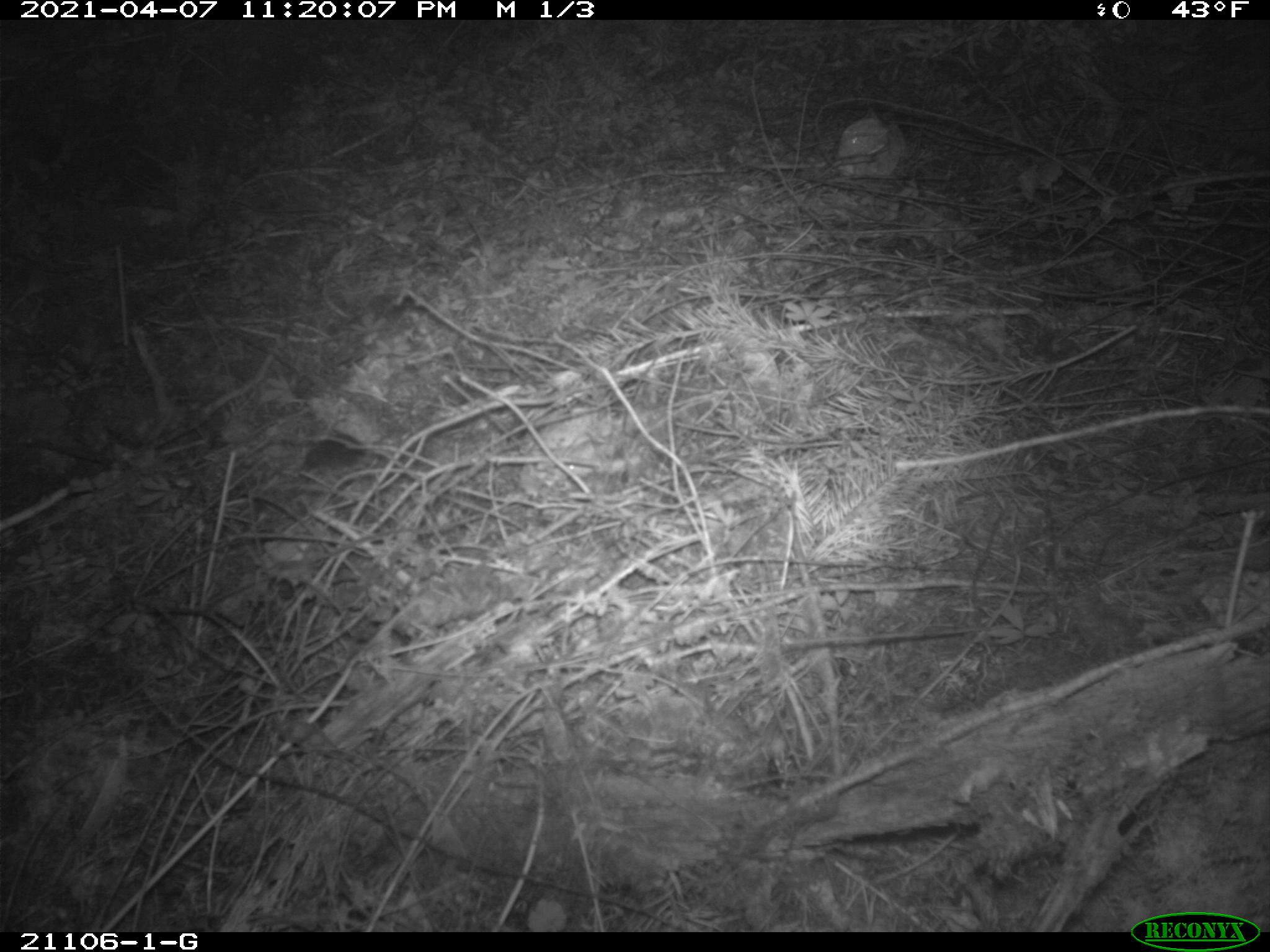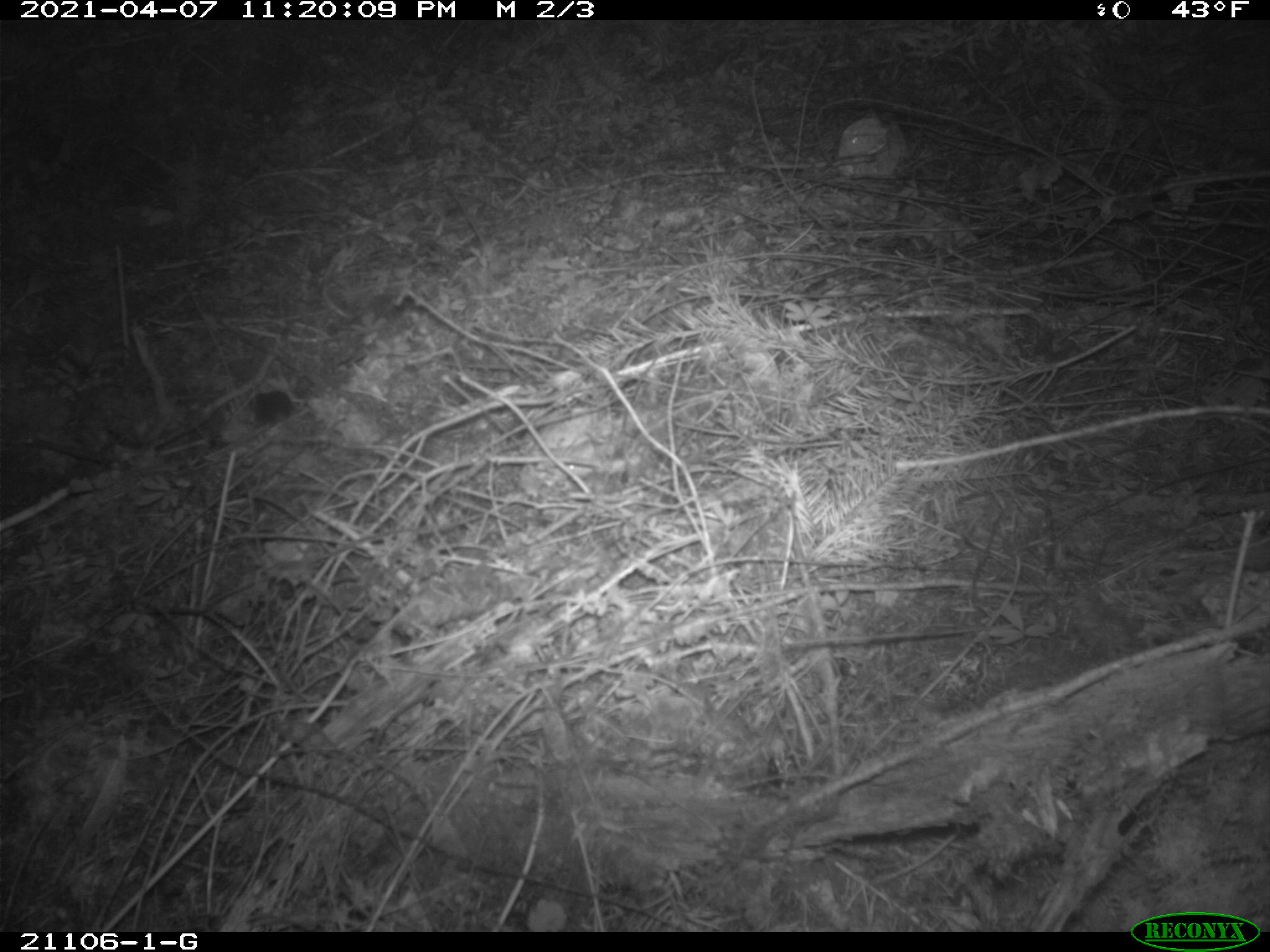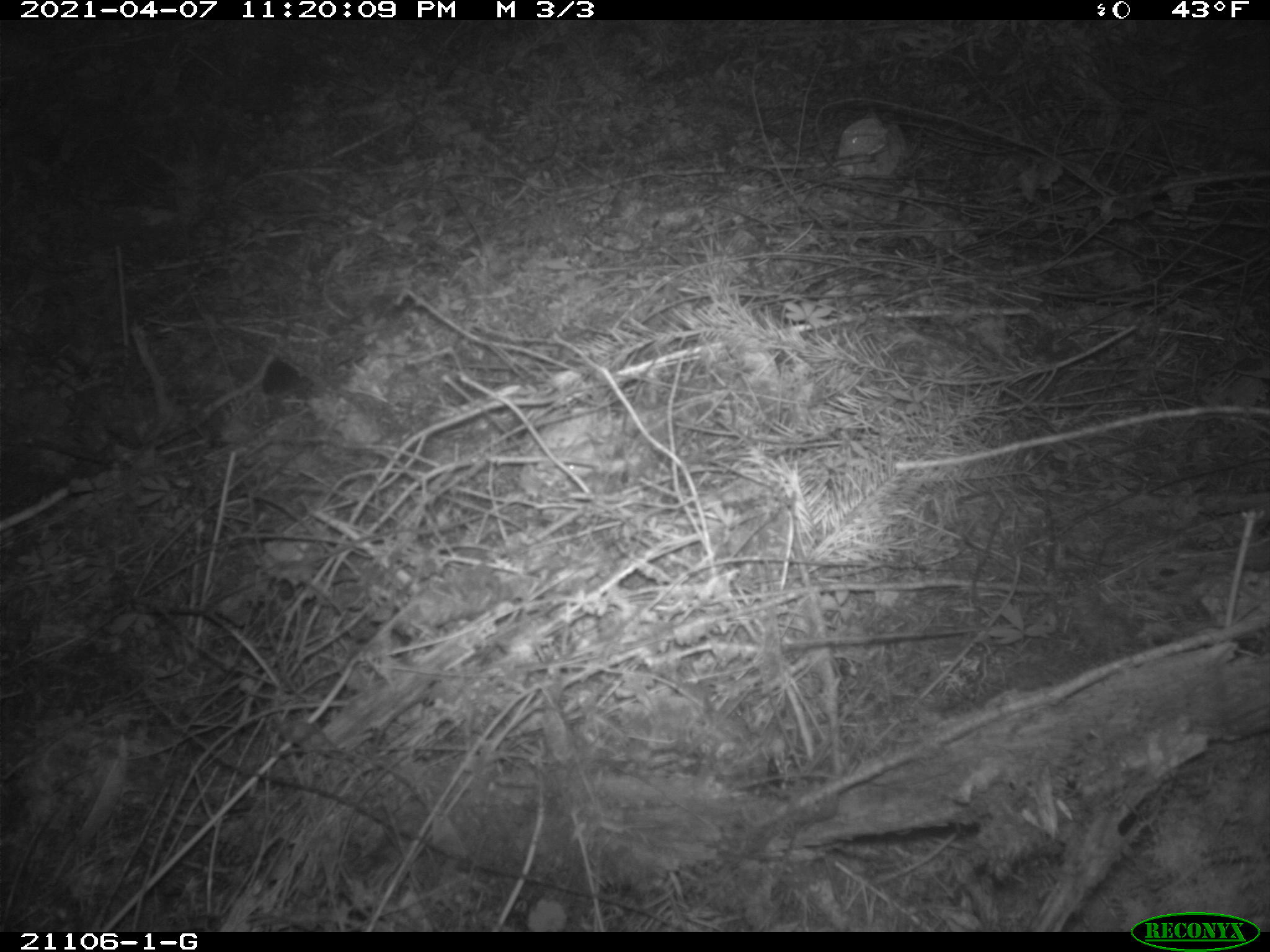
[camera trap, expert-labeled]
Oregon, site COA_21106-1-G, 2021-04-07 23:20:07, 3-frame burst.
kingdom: Animalia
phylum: Chordata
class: Mammalia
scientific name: Mammalia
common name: small mammal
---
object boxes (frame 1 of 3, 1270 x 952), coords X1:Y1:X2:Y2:
small mammal: 245:399:429:518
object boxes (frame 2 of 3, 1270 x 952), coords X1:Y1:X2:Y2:
small mammal: 199:365:381:464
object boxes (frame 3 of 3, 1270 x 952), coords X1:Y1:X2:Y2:
small mammal: 213:323:348:426